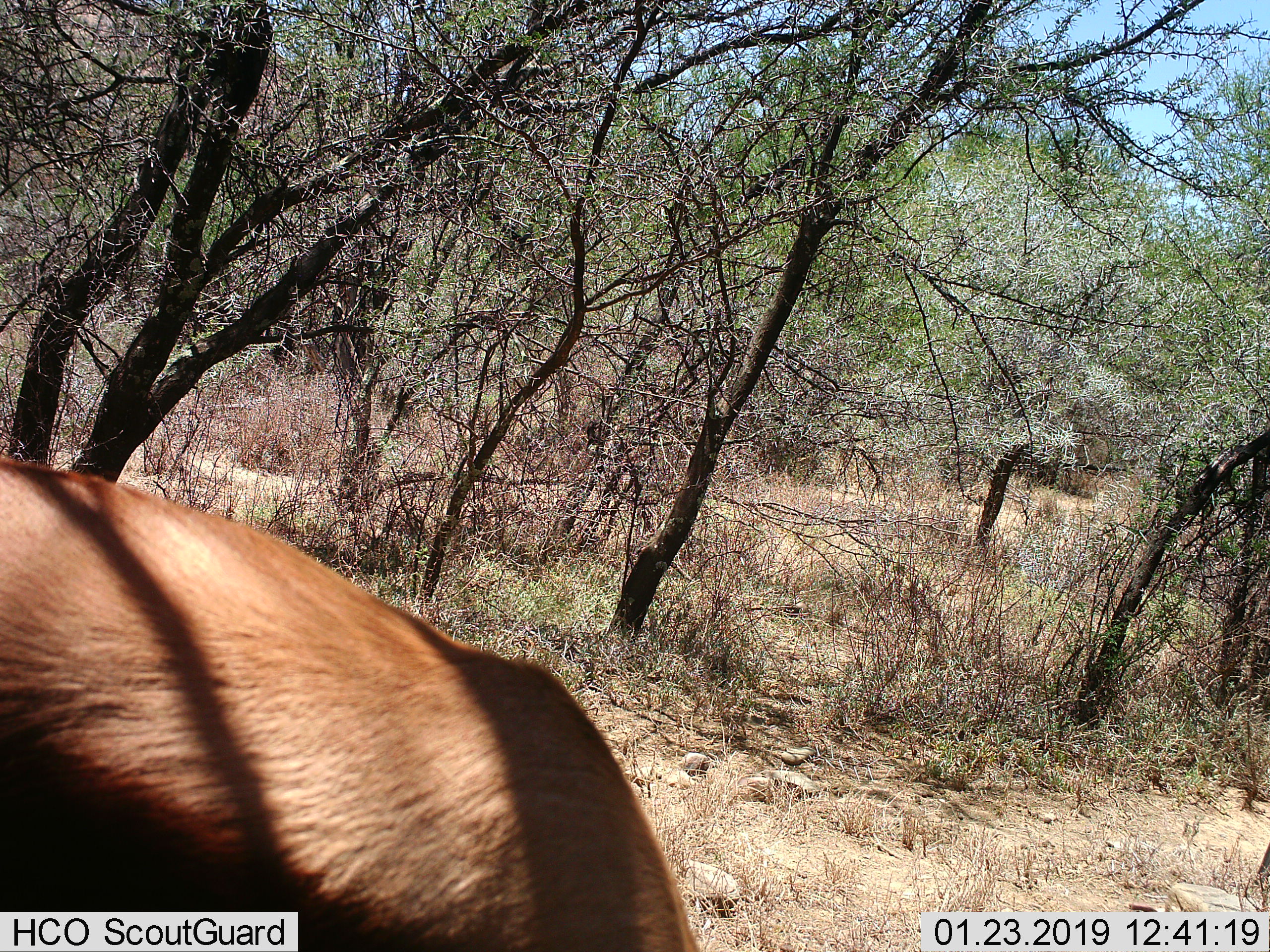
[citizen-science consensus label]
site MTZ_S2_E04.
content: unidentified animal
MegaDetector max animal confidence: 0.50